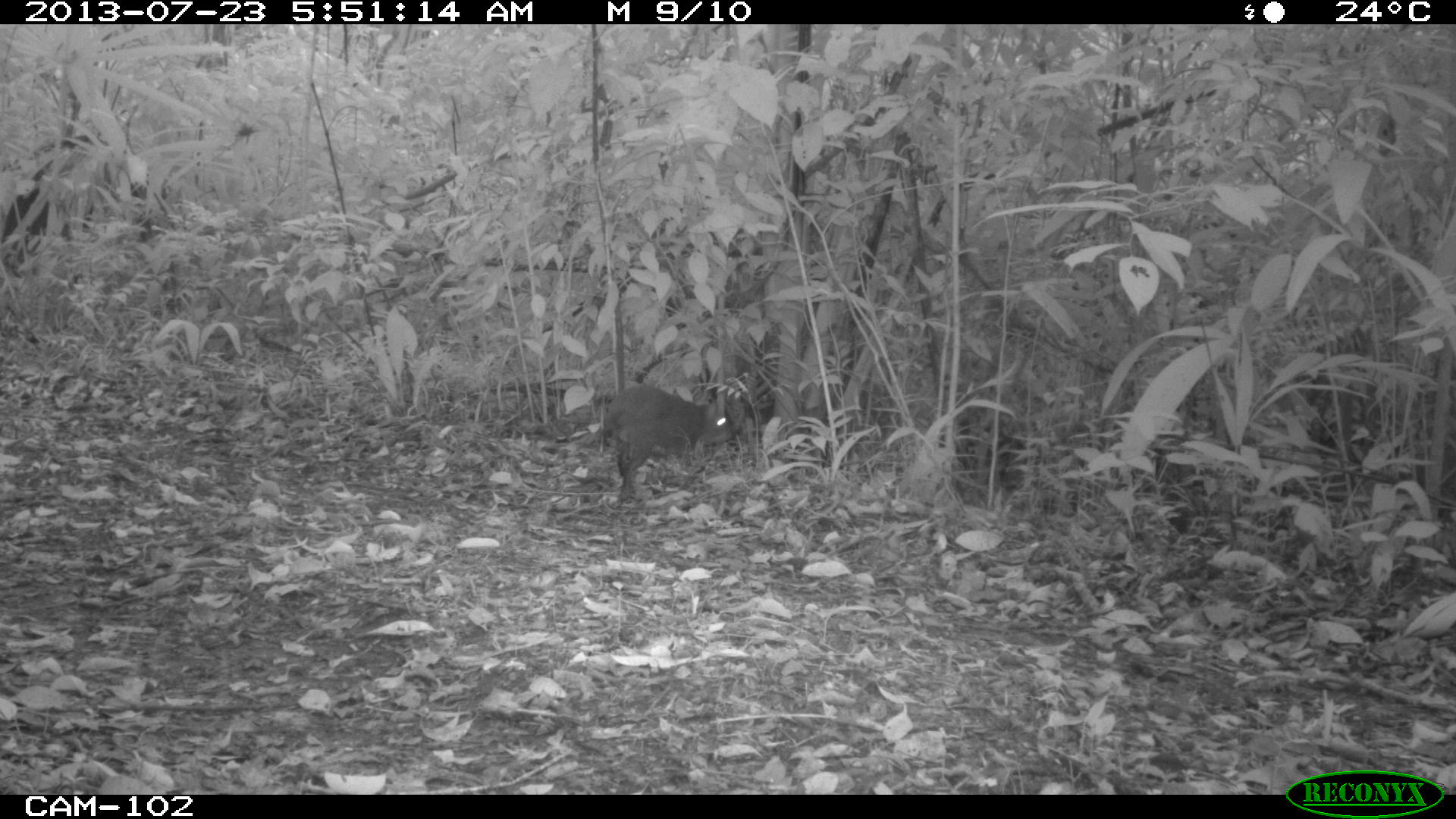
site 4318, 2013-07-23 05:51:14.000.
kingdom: Animalia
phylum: Chordata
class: Mammalia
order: Rodentia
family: Dasyproctidae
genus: Dasyprocta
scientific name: Dasyprocta punctata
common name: central american agouti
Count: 1.